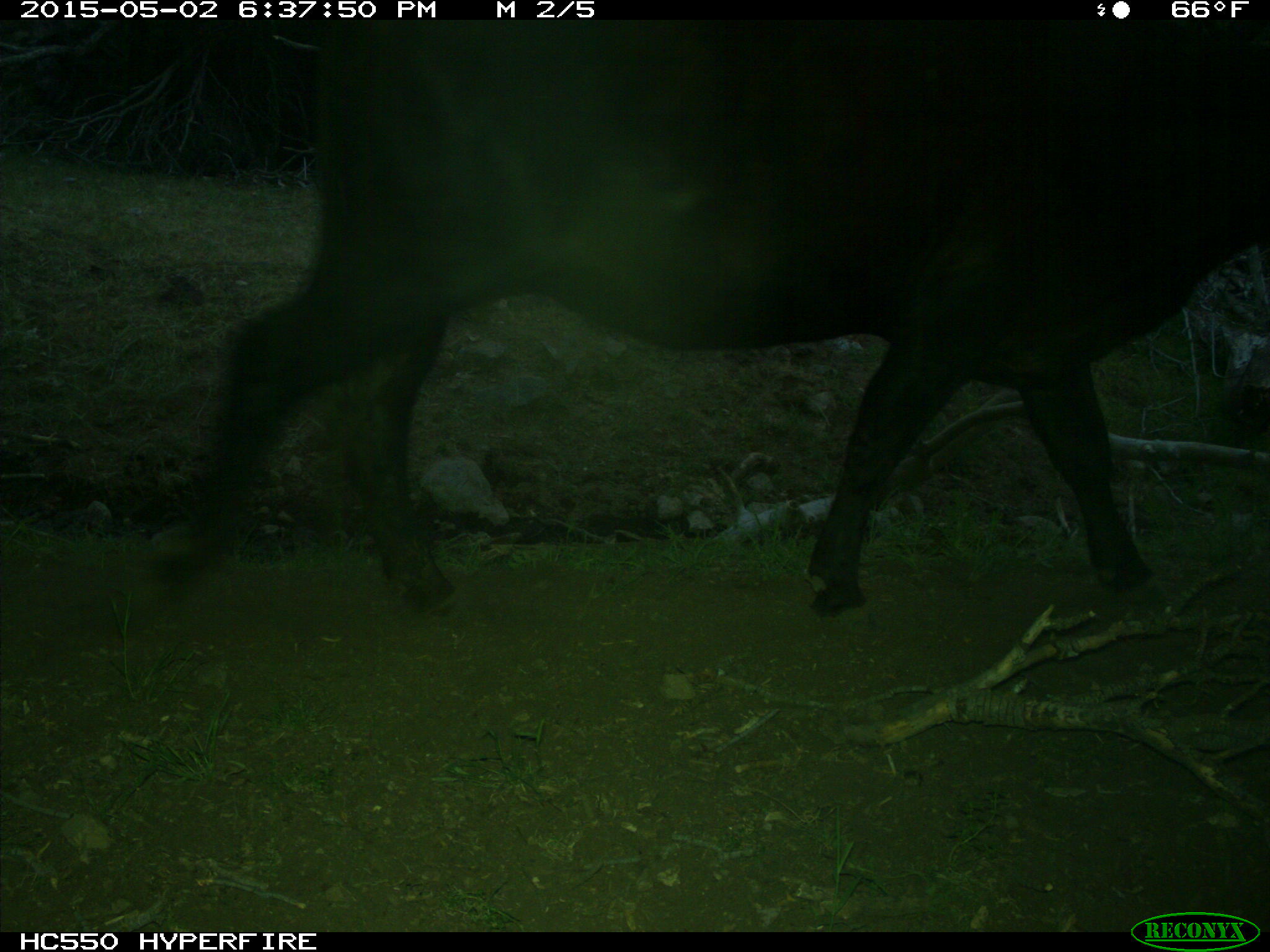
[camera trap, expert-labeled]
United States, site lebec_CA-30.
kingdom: Animalia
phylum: Chordata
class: Mammalia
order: Artiodactyla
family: Bovidae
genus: Bos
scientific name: Bos taurus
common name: domestic cow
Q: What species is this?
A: Bos taurus (domestic cow).